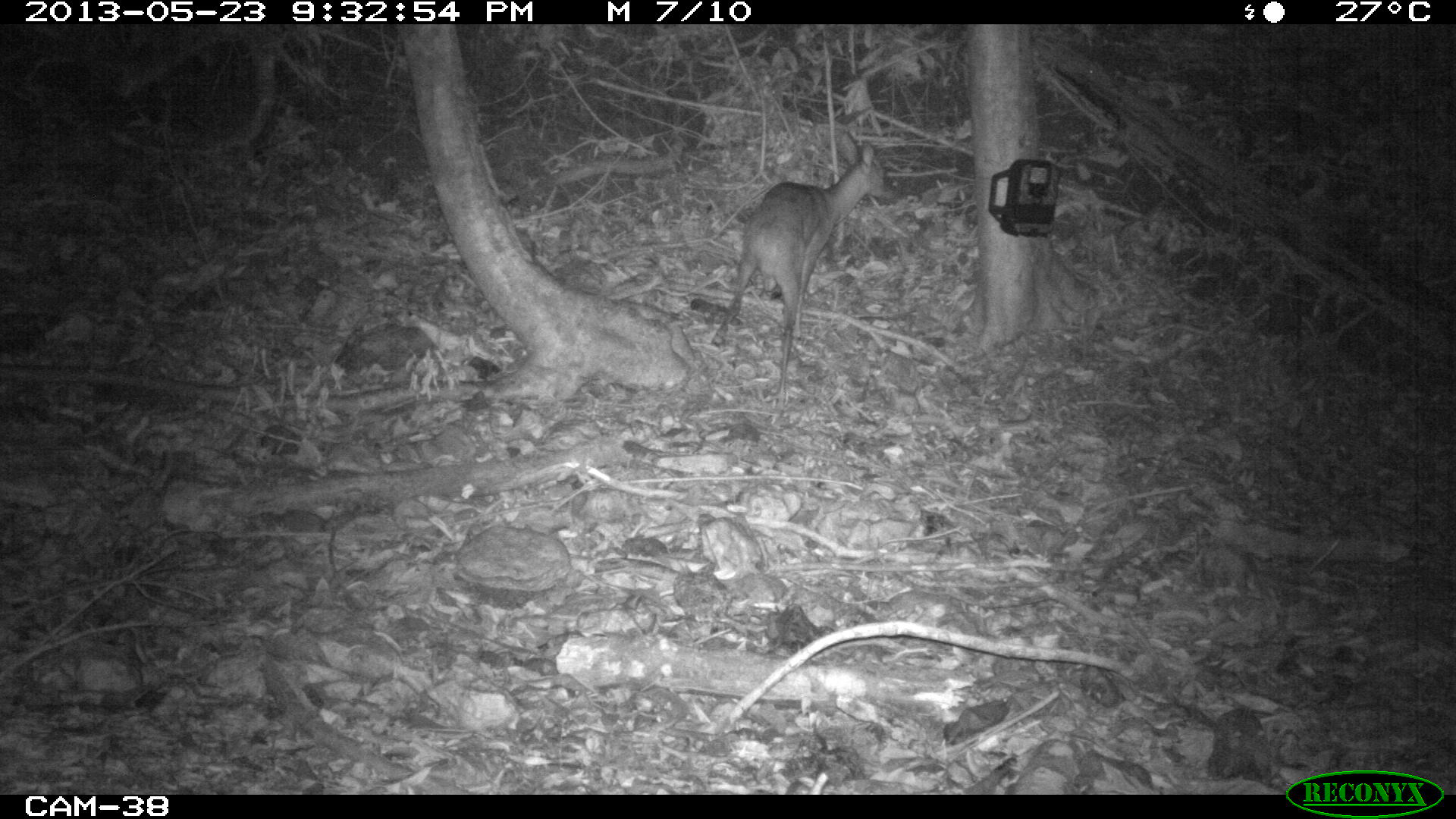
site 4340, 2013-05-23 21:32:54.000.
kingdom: Animalia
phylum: Chordata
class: Mammalia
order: Artiodactyla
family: Cervidae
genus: Mazama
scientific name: Mazama temama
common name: central american red brocket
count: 1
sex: female